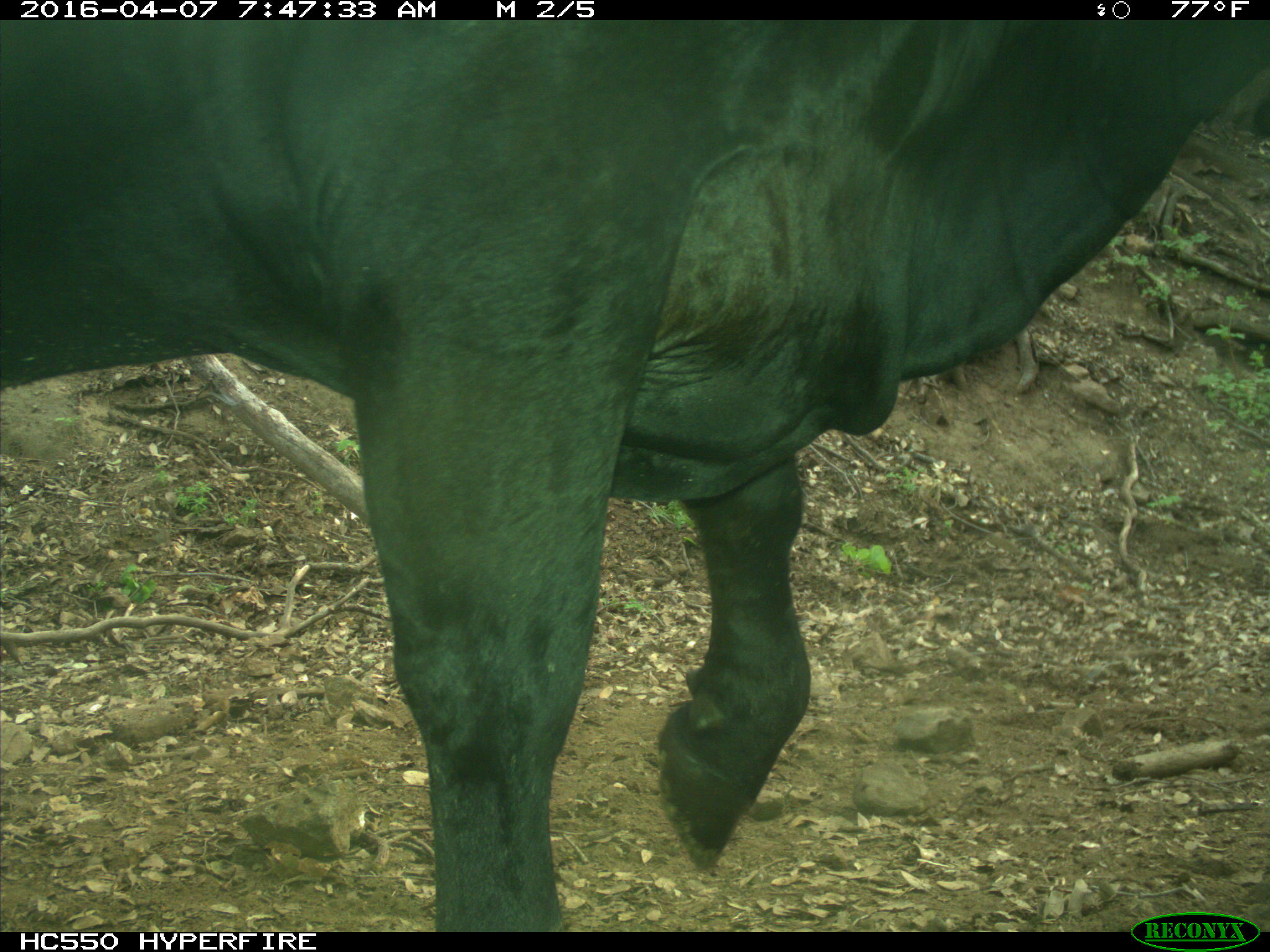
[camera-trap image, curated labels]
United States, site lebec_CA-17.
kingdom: Animalia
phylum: Chordata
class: Mammalia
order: Artiodactyla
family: Bovidae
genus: Bos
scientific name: Bos taurus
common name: domestic cow